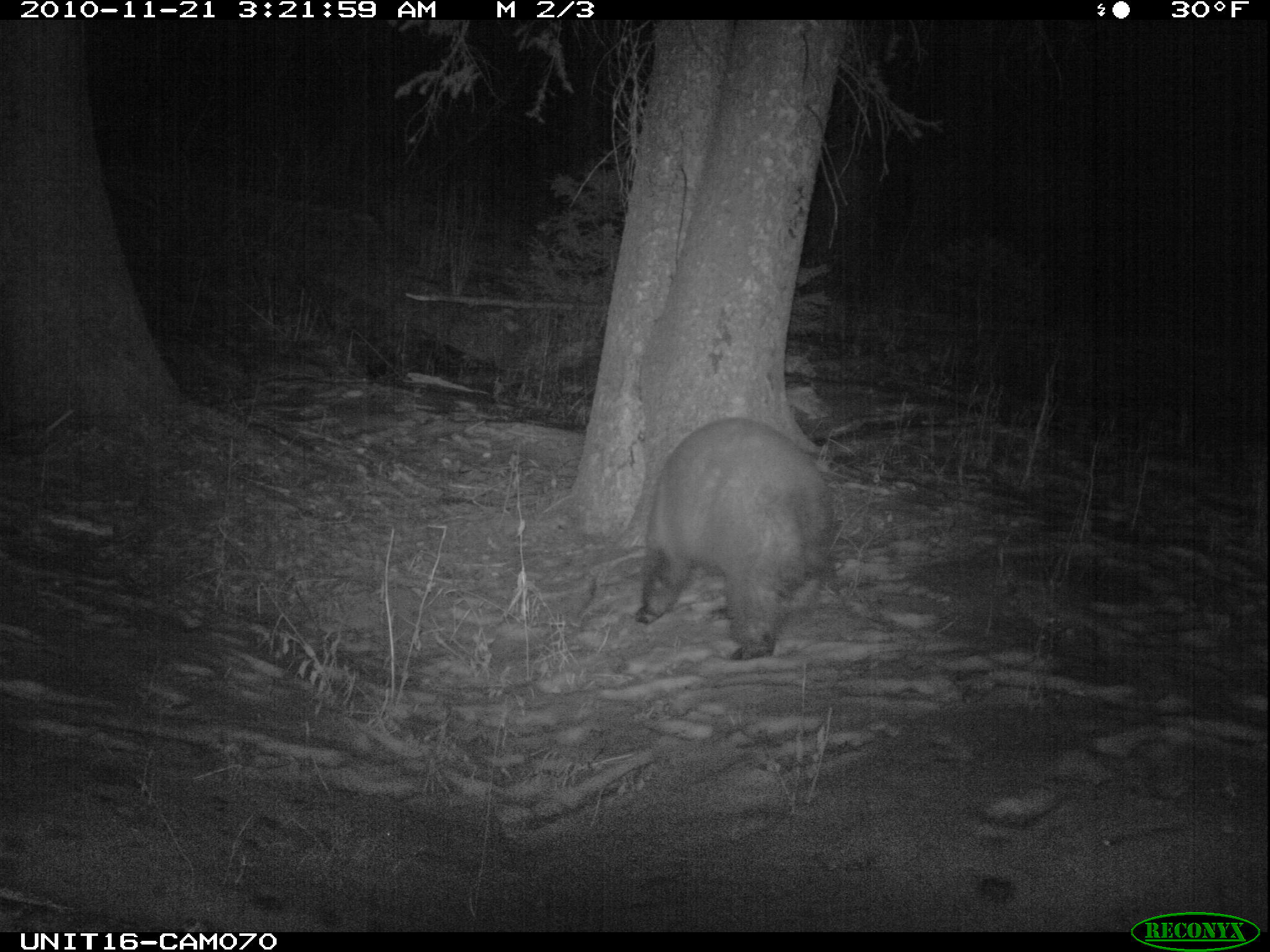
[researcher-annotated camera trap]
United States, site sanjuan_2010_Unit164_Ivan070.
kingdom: Animalia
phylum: Chordata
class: Mammalia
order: Carnivora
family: Ursidae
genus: Ursus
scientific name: Ursus americanus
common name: american black bear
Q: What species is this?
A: Ursus americanus (american black bear).